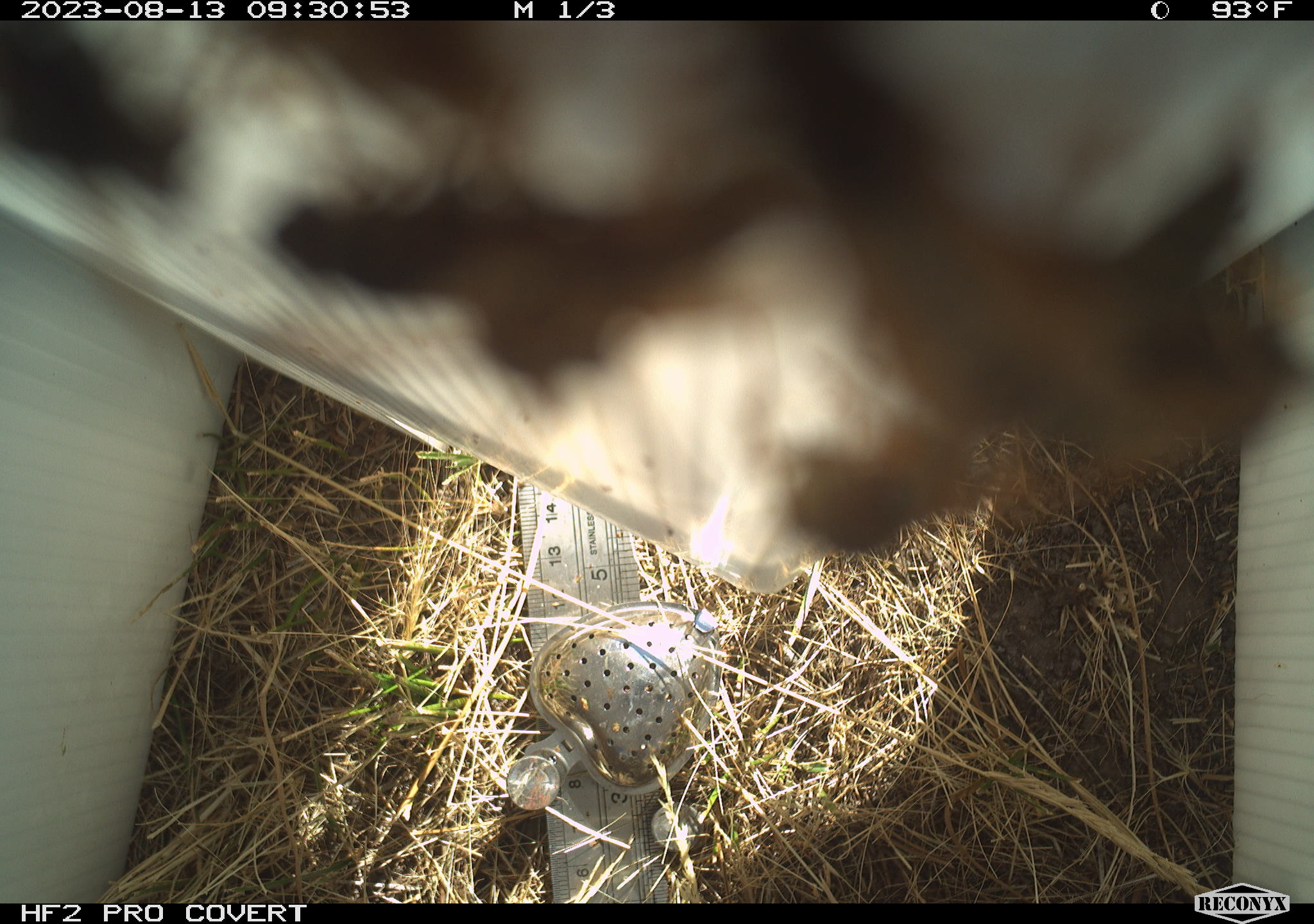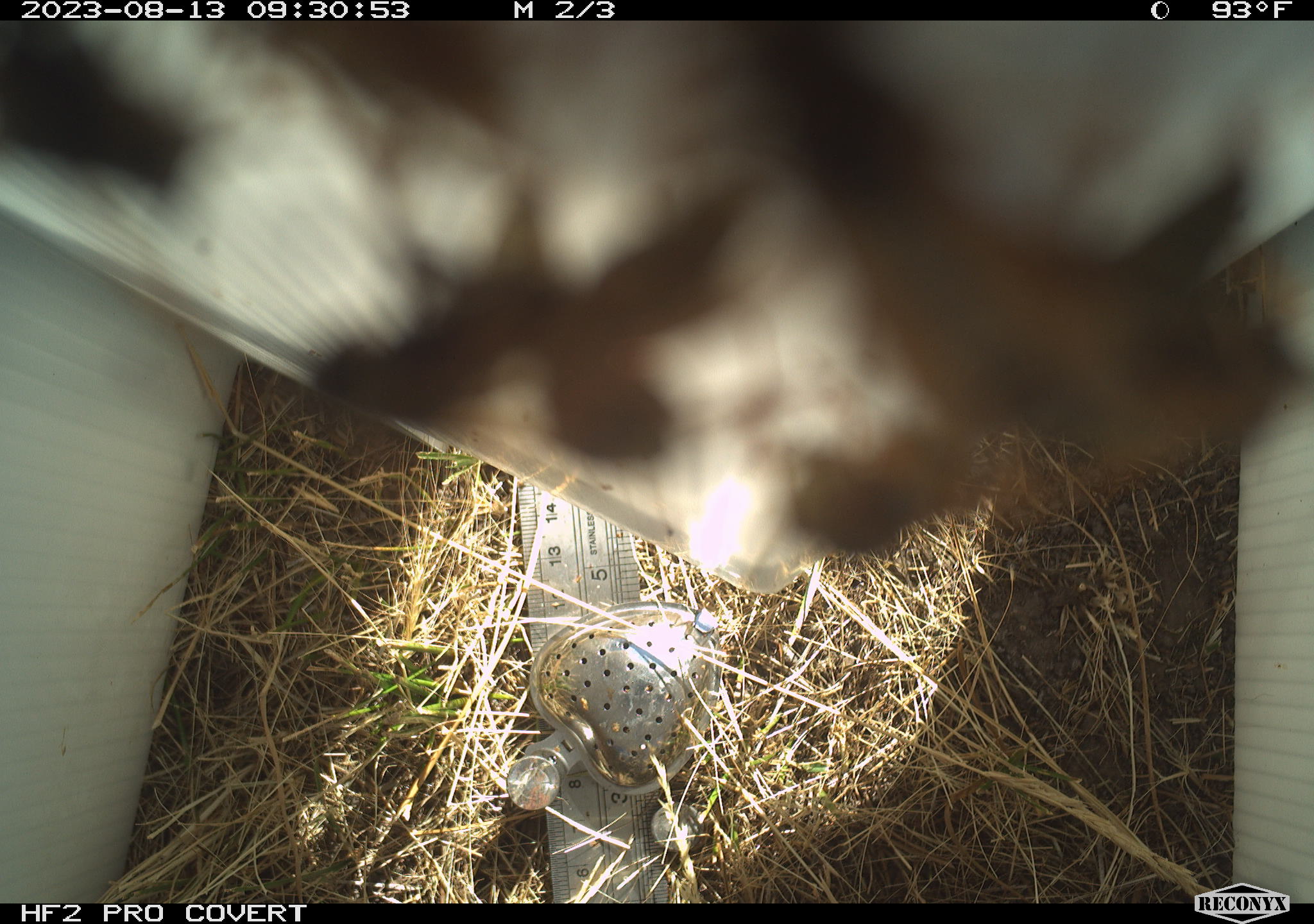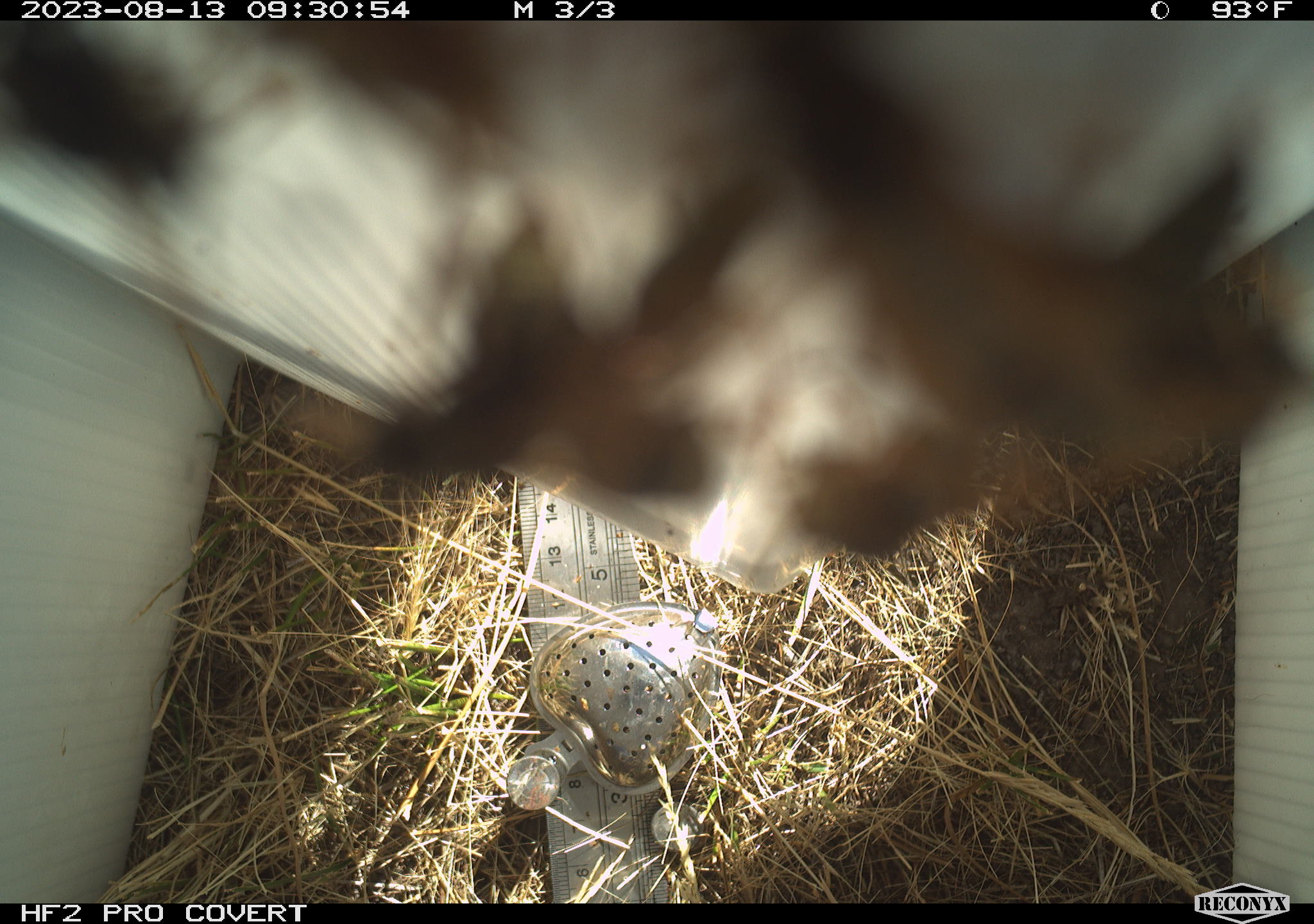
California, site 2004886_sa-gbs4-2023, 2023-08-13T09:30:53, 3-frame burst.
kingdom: Animalia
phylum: Arthropoda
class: Insecta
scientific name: Insecta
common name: insect